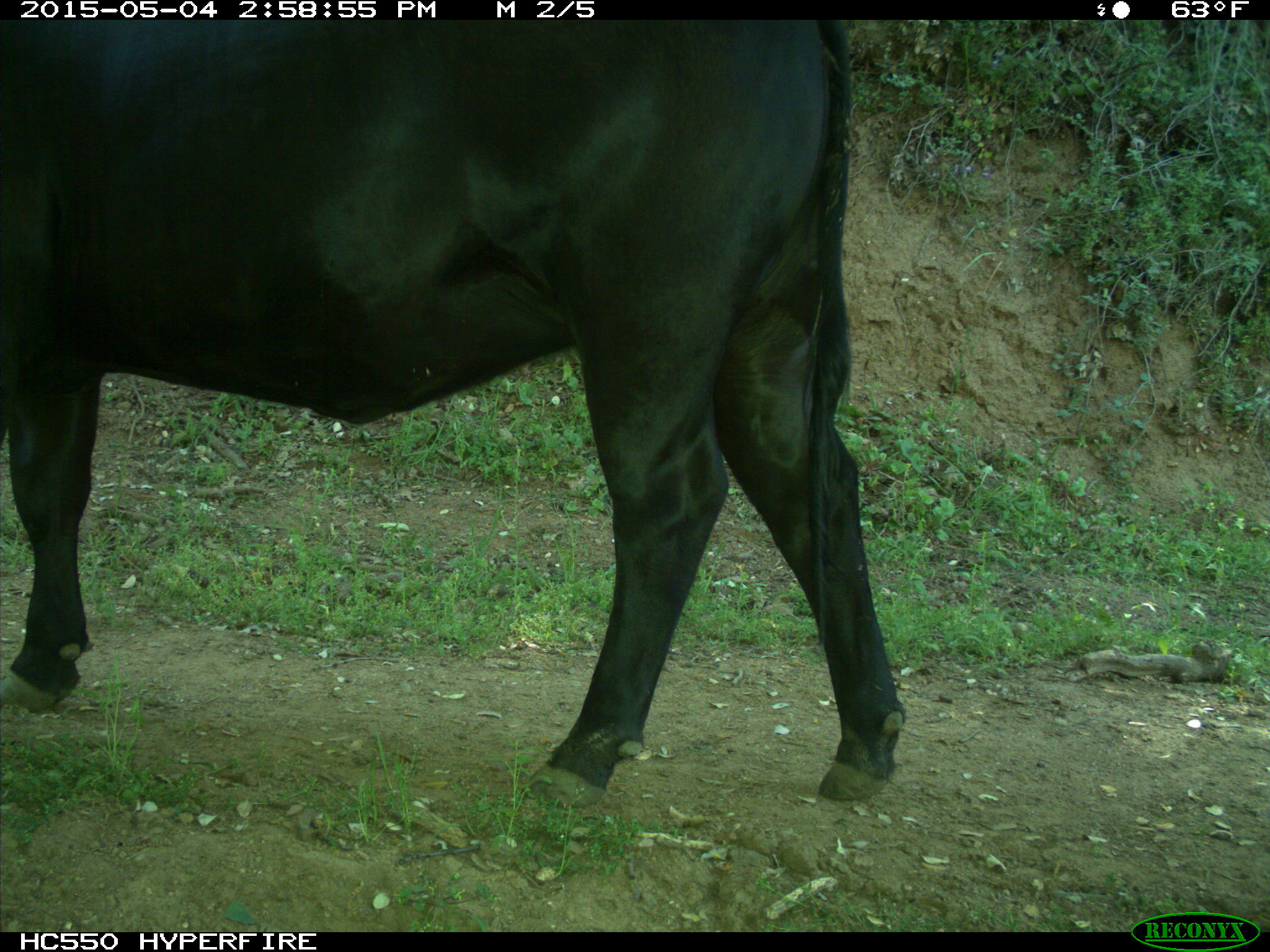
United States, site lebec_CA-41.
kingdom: Animalia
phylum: Chordata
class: Mammalia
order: Artiodactyla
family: Bovidae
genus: Bos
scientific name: Bos taurus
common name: domestic cow